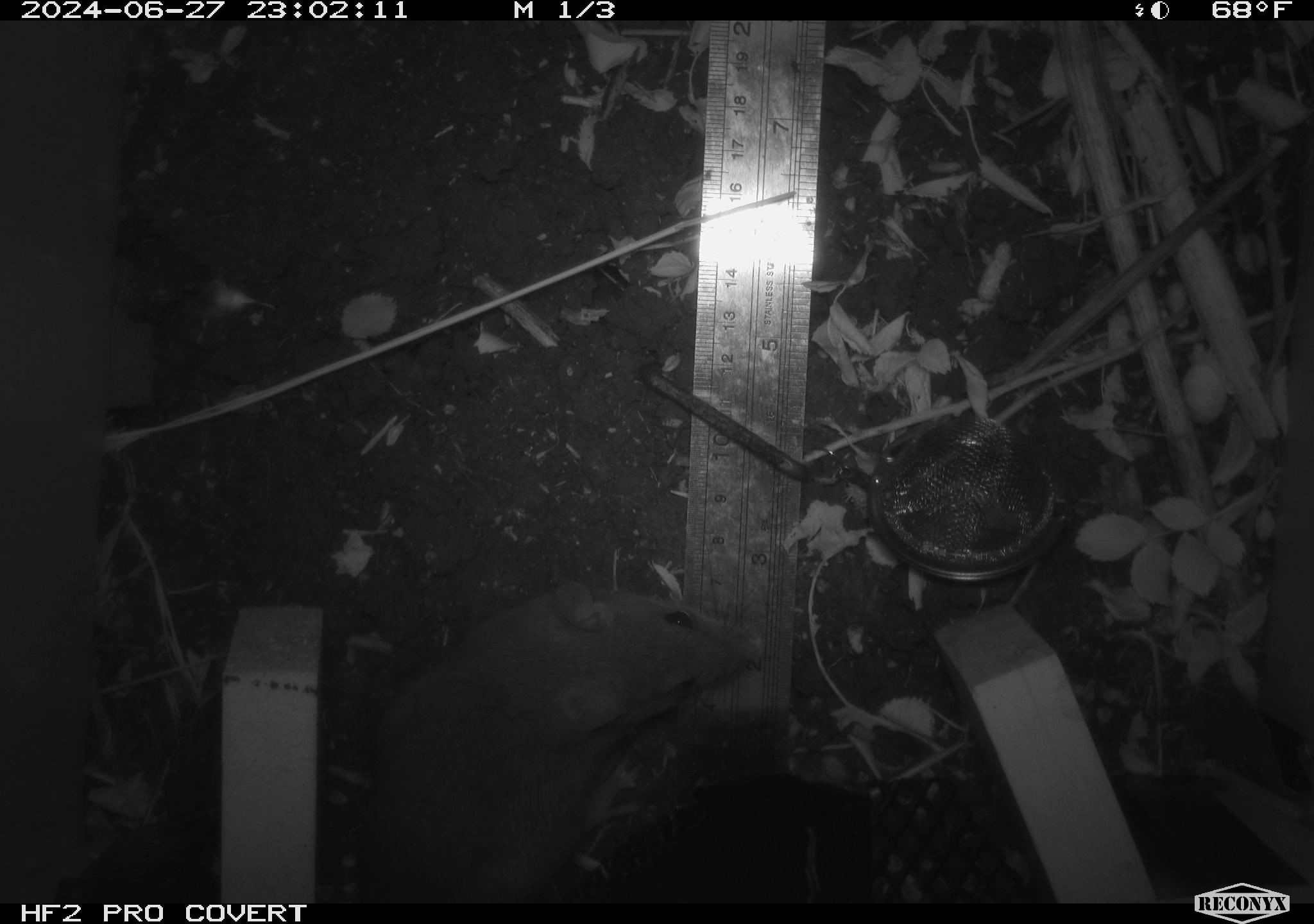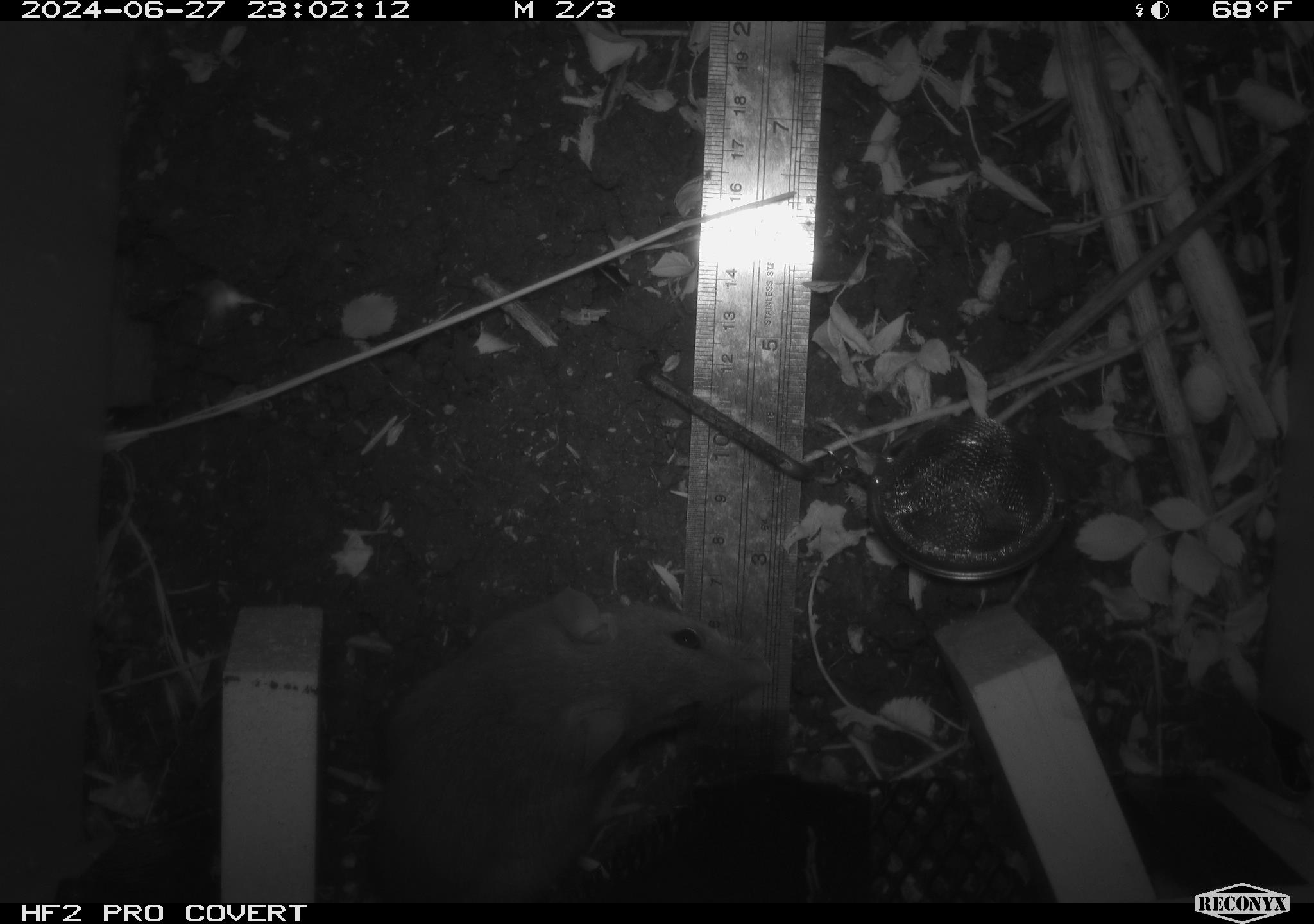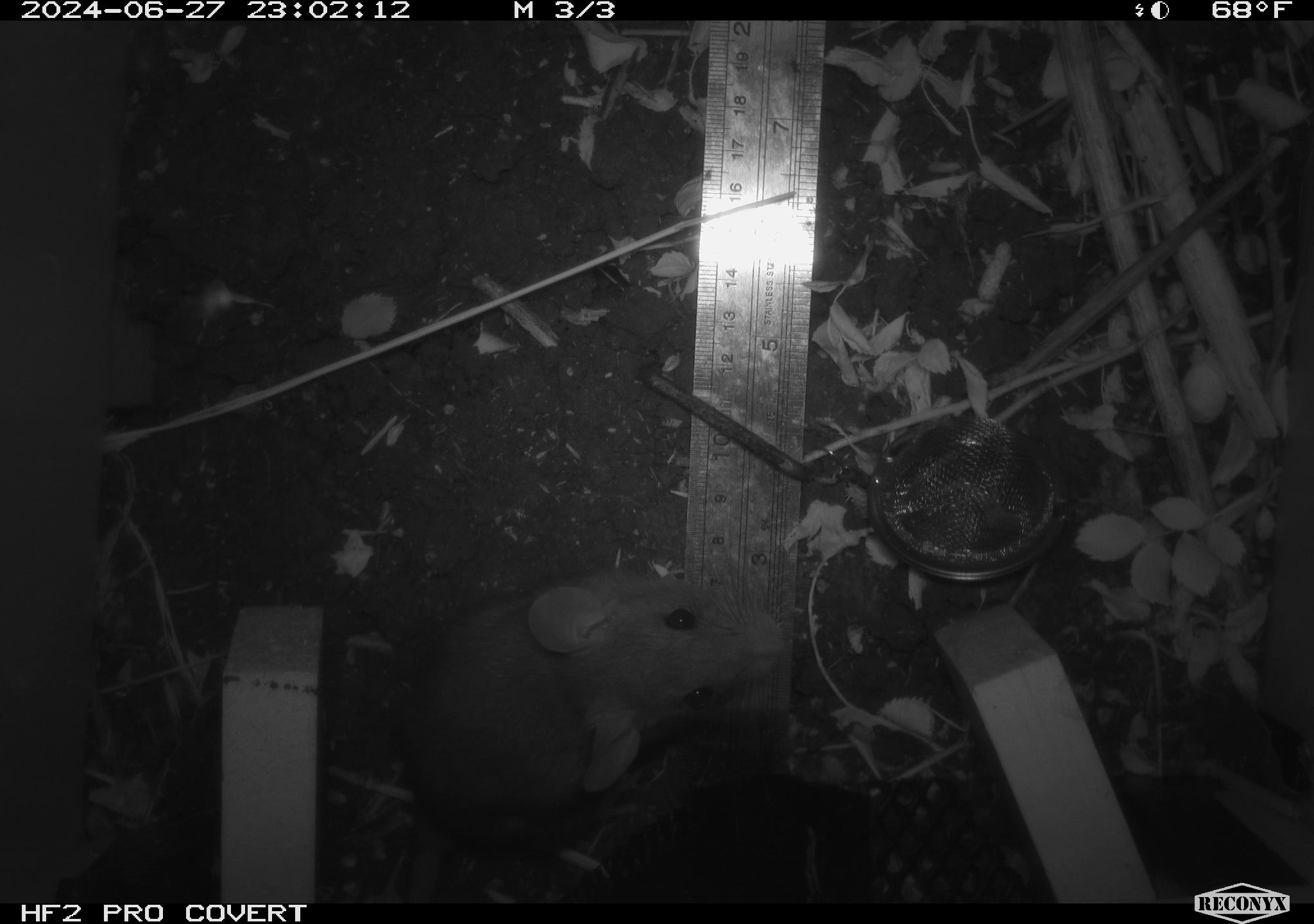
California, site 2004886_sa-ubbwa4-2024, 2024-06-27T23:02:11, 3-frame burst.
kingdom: Animalia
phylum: Chordata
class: Mammalia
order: Rodentia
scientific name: Rodentia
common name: woodrat or rat or mouse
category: woodrat or rat or mouse species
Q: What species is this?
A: Woodrat or rat or mouse species (woodrat or rat or mouse) (Rodentia).